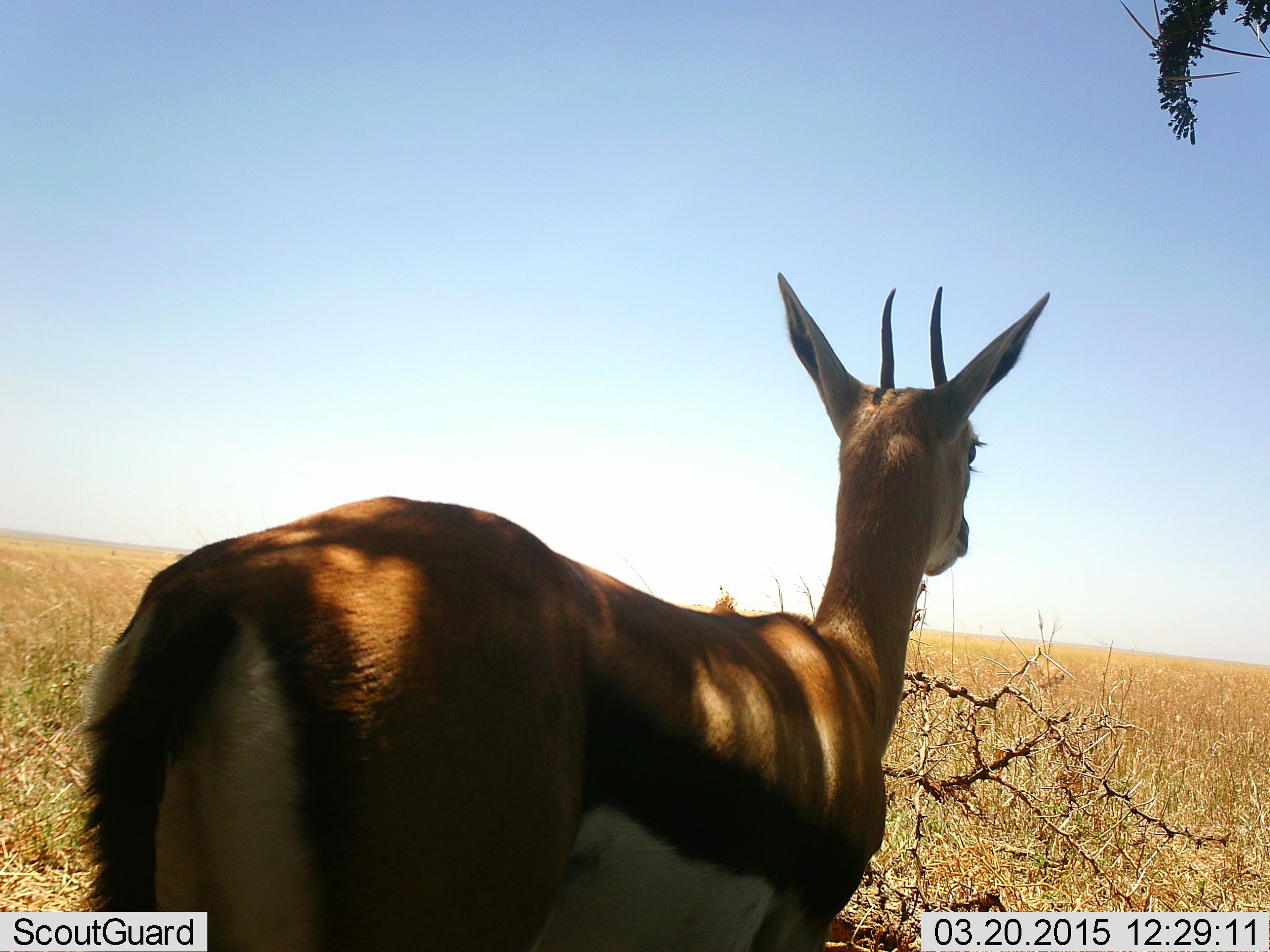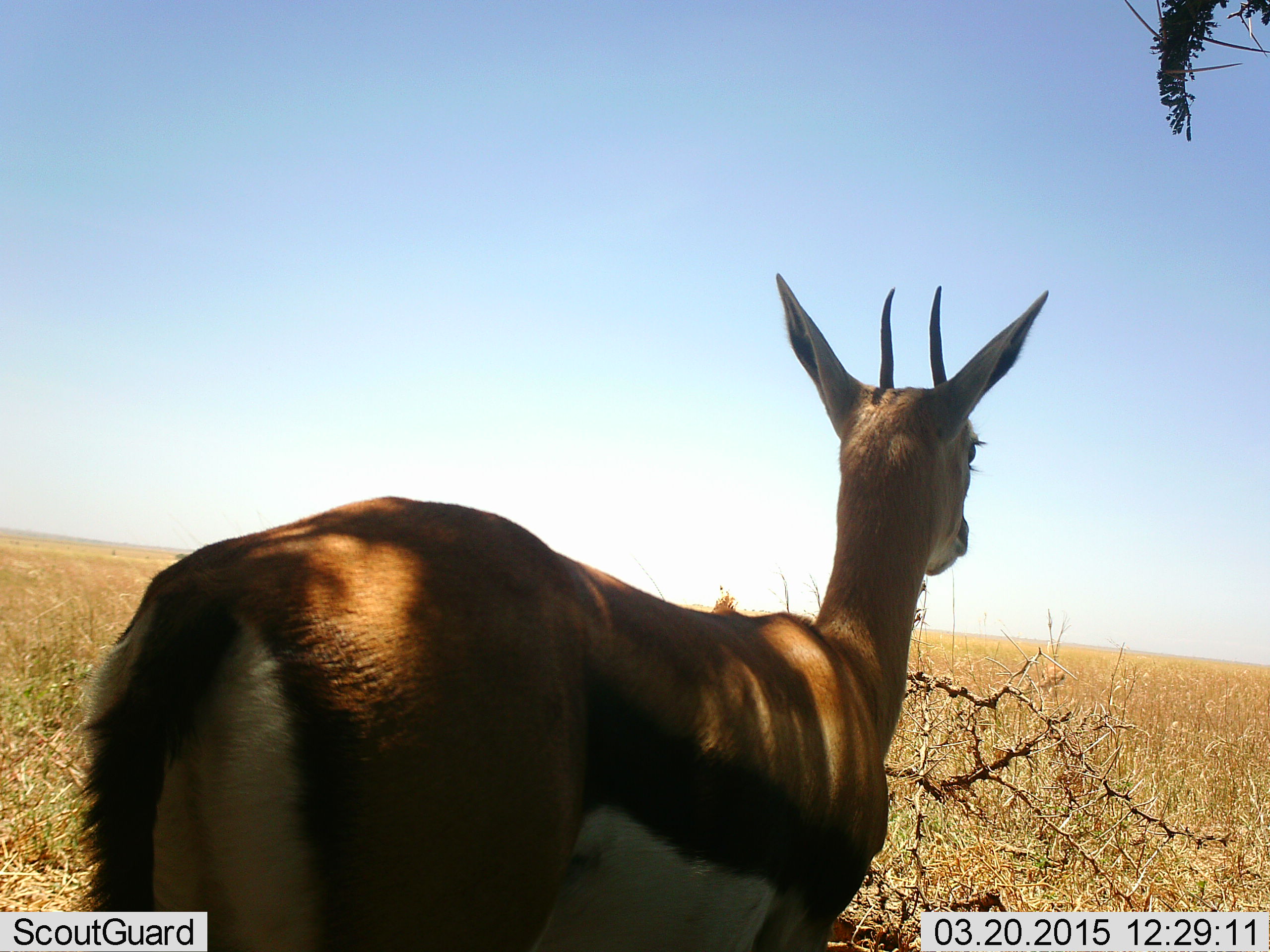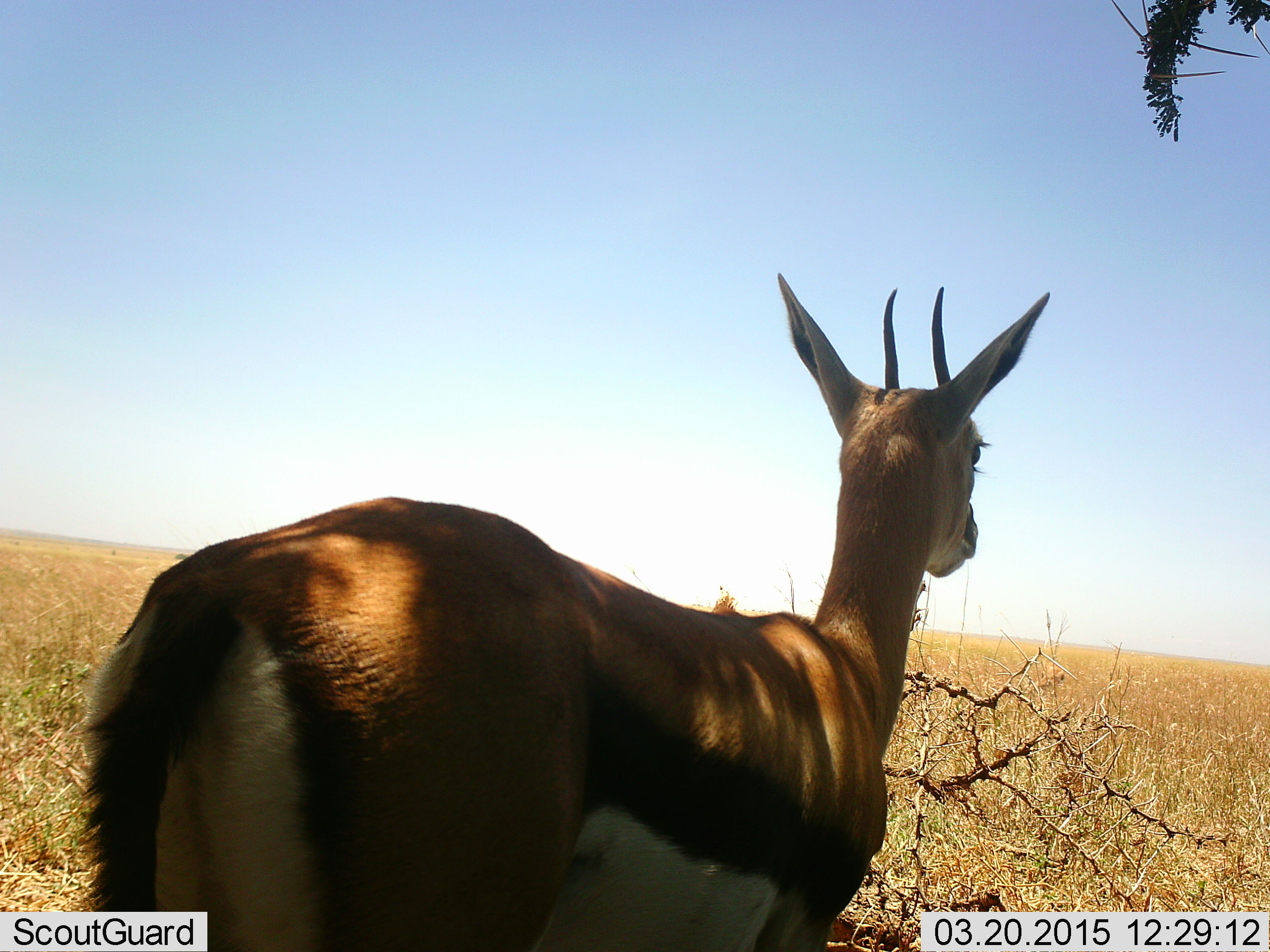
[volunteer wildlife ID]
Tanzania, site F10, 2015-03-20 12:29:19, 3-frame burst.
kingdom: Animalia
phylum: Chordata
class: Mammalia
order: Artiodactyla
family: Bovidae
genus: Eudorcas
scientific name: Eudorcas thomsonii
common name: thomson's gazelle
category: gazellethomsons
Gazellethomsons (thomson's gazelle) (Eudorcas thomsonii), count 1. Behavior (volunteer vote fractions): standing 100%, resting 10%, moving 0%, interacting 0%. Young present (vote fraction): 0%. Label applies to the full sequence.